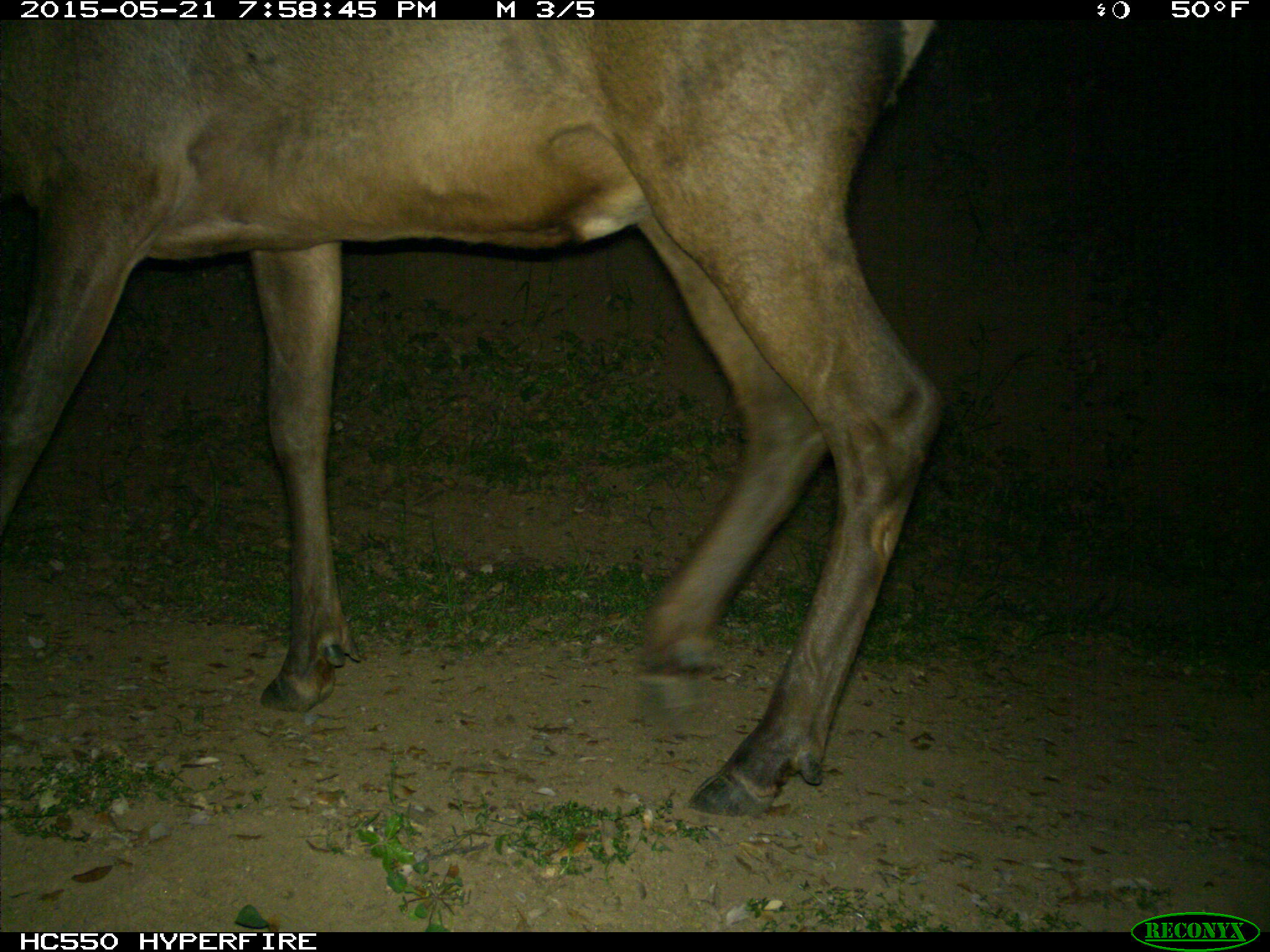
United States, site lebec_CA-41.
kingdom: Animalia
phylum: Chordata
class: Mammalia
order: Artiodactyla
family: Cervidae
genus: Cervus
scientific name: Cervus canadensis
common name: elk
Cervus canadensis (elk).